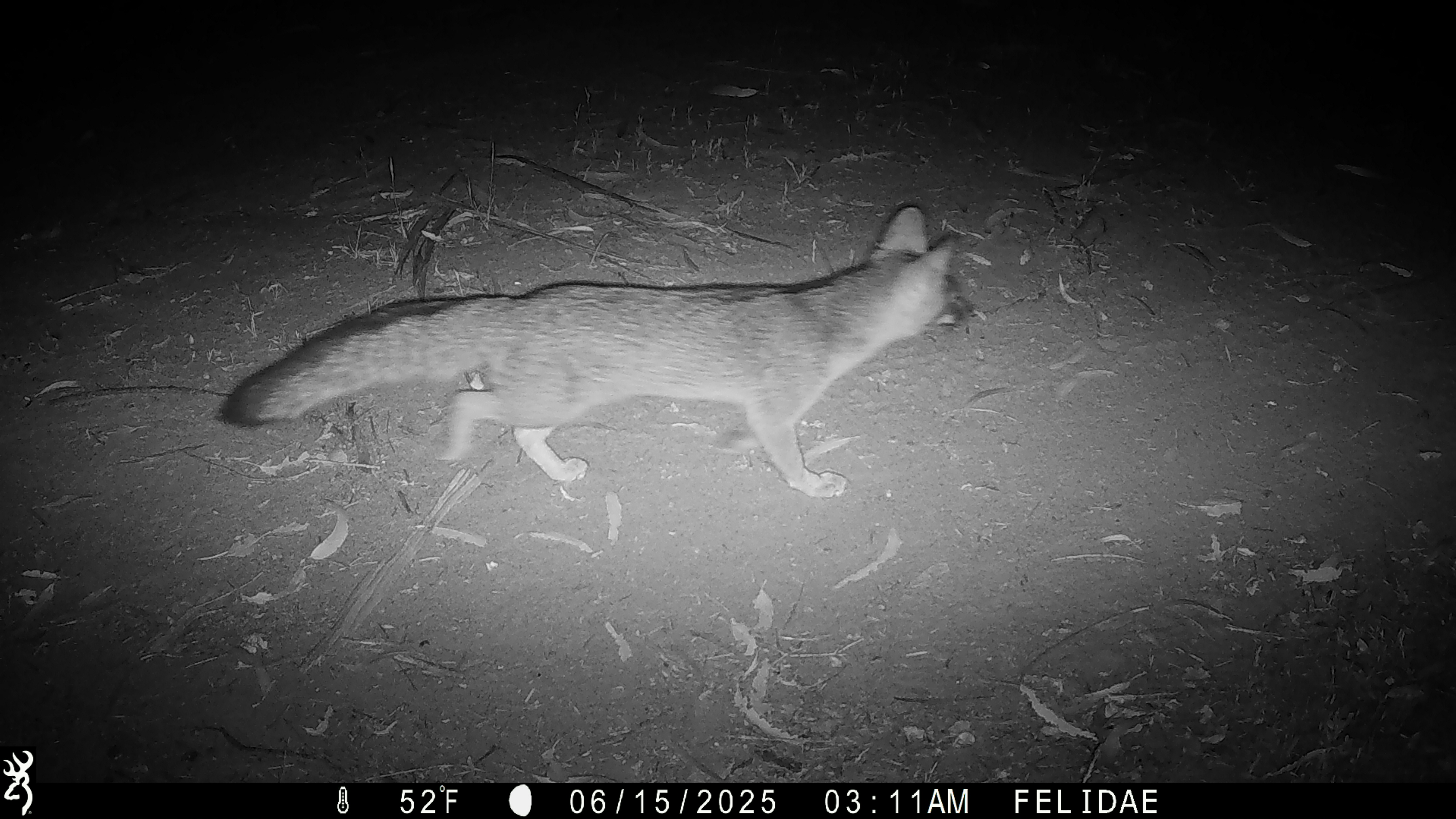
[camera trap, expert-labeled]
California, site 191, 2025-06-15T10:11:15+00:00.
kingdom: Animalia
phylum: Chordata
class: Mammalia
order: Carnivora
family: Canidae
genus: Urocyon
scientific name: Urocyon cinereoargenteus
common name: gray fox